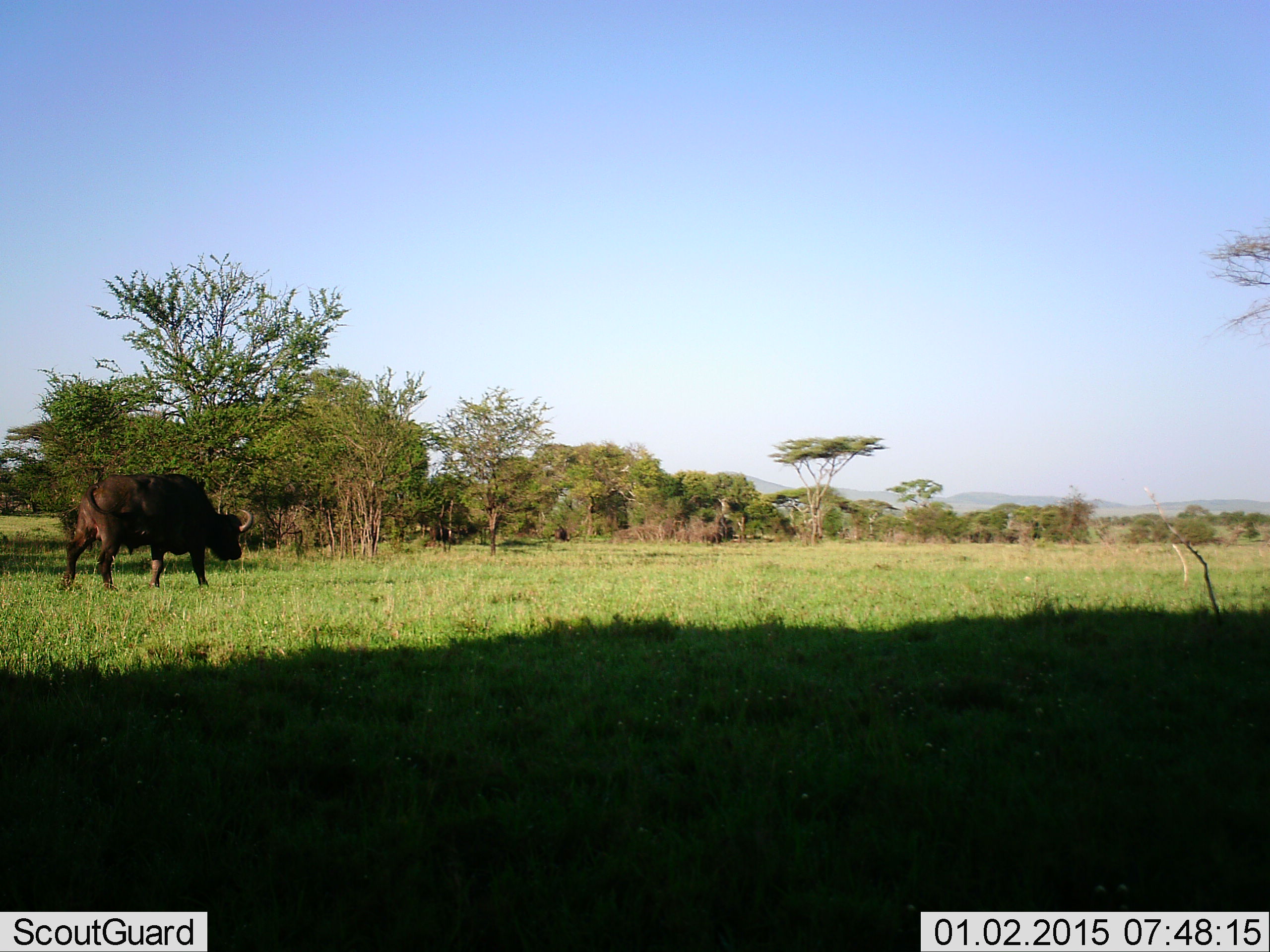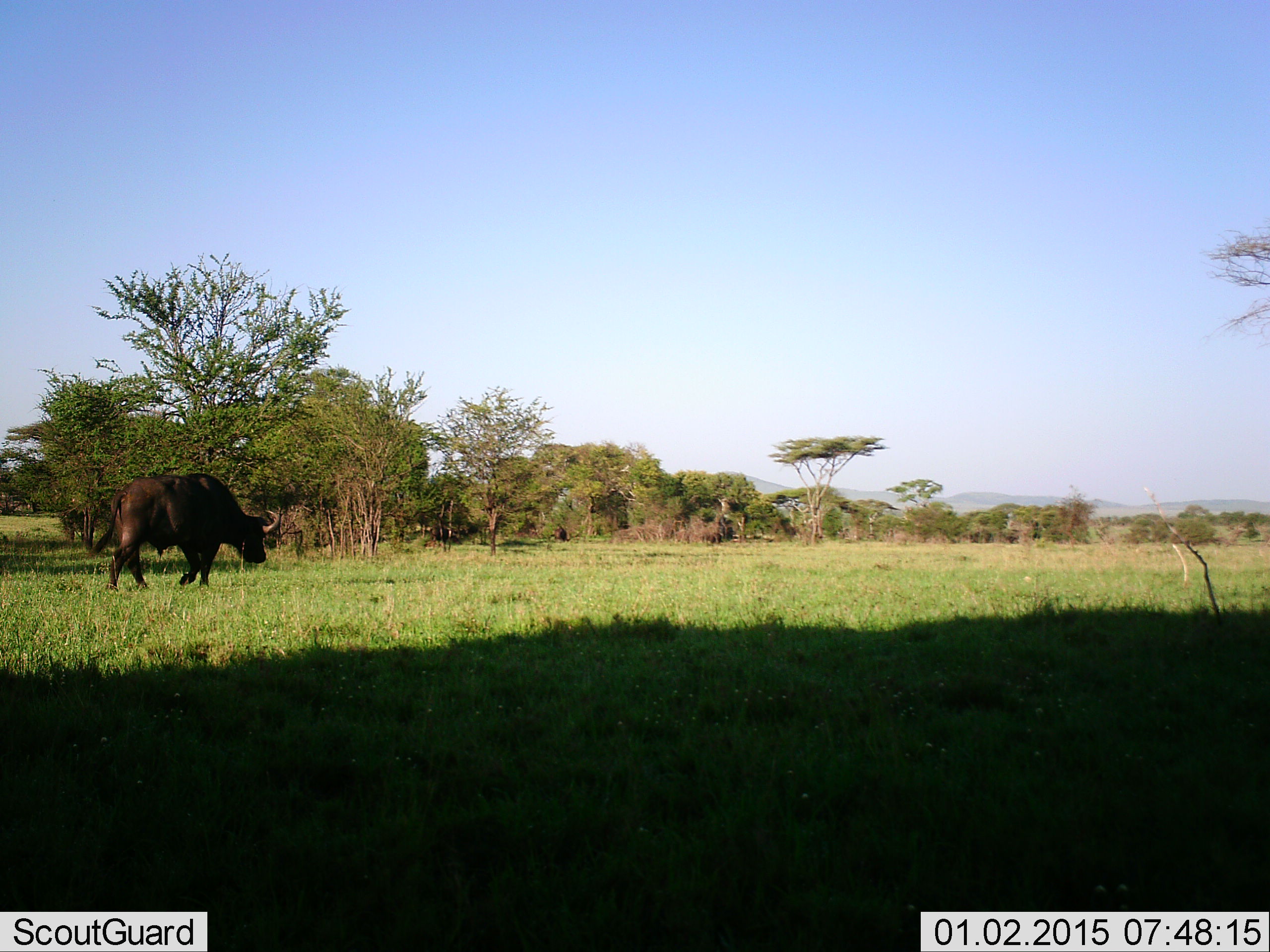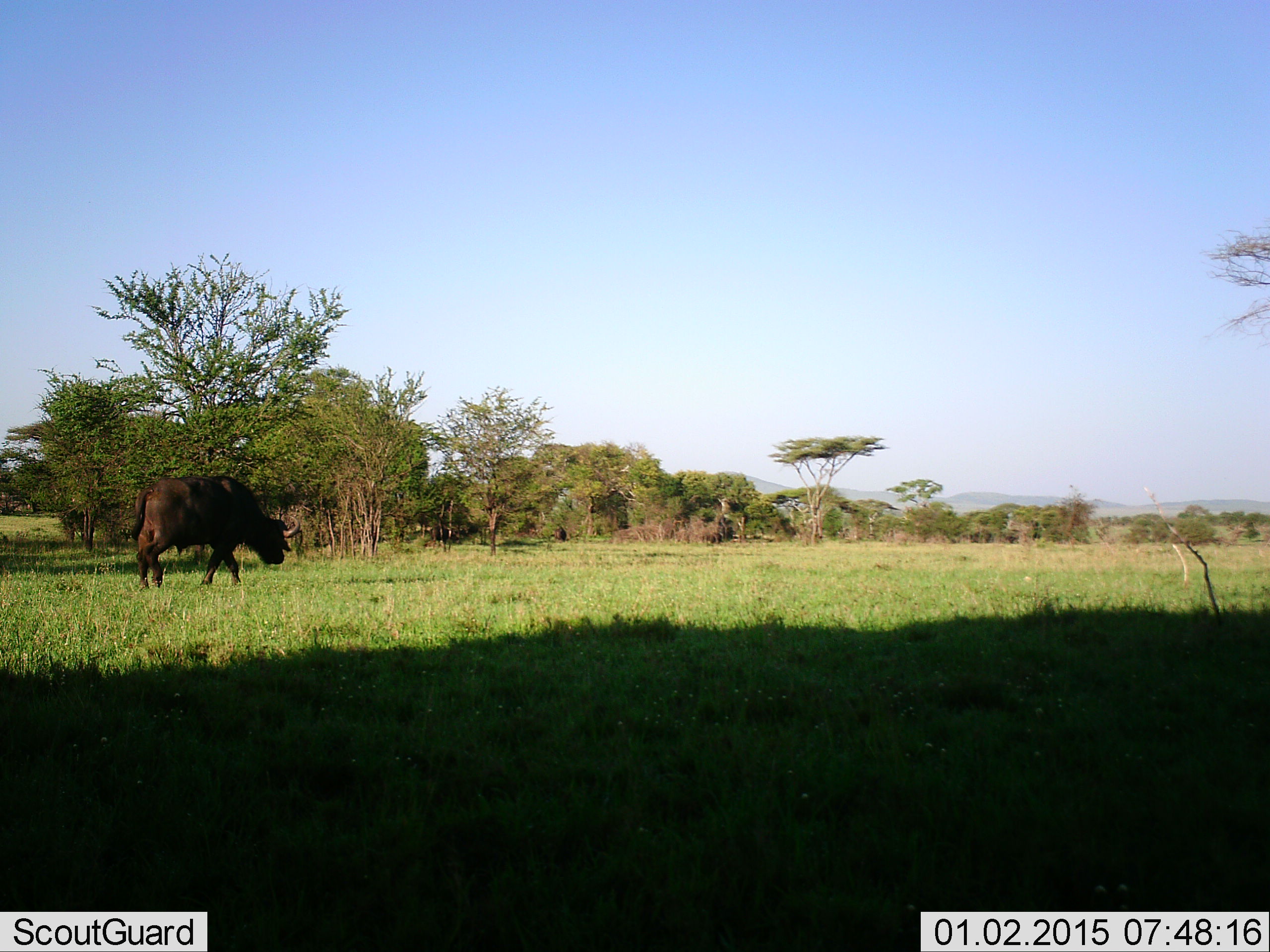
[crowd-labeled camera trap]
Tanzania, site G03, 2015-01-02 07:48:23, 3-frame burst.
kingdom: Animalia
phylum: Chordata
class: Mammalia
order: Artiodactyla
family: Bovidae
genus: Syncerus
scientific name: Syncerus caffer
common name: cape buffalo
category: buffalo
Buffalo (cape buffalo) (Syncerus caffer), count 1. Behavior (volunteer vote fractions): standing 20%, resting 0%, moving 80%, interacting 0%. Young present (vote fraction): 0%. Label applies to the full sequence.